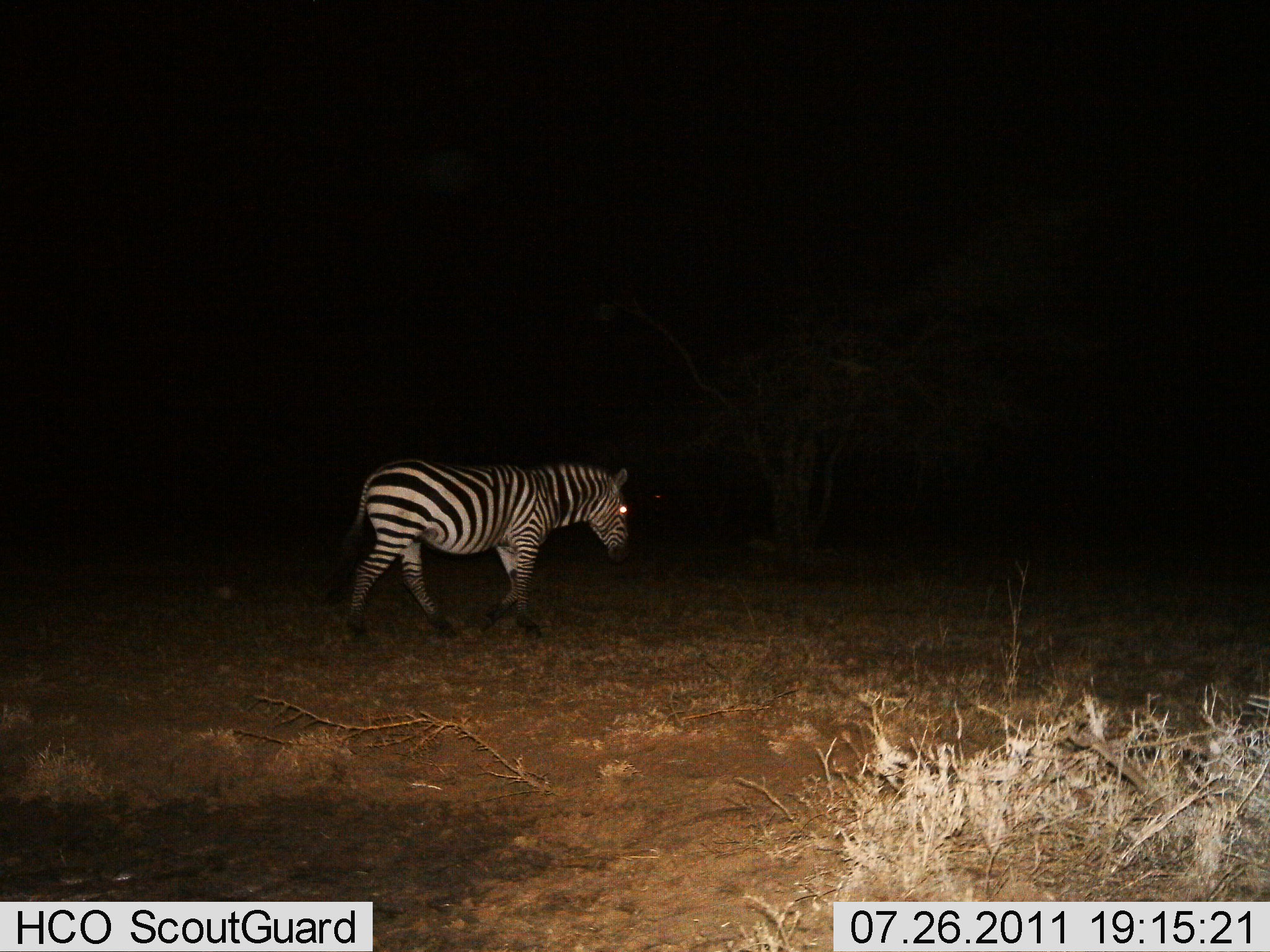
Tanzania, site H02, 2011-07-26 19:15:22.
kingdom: Animalia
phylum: Chordata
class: Mammalia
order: Perissodactyla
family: Equidae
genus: Equus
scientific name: Equus quagga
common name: plains zebra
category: zebra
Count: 1.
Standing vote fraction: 14%.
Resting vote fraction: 0%.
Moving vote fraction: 86%.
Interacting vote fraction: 0%.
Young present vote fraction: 0%.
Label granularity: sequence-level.